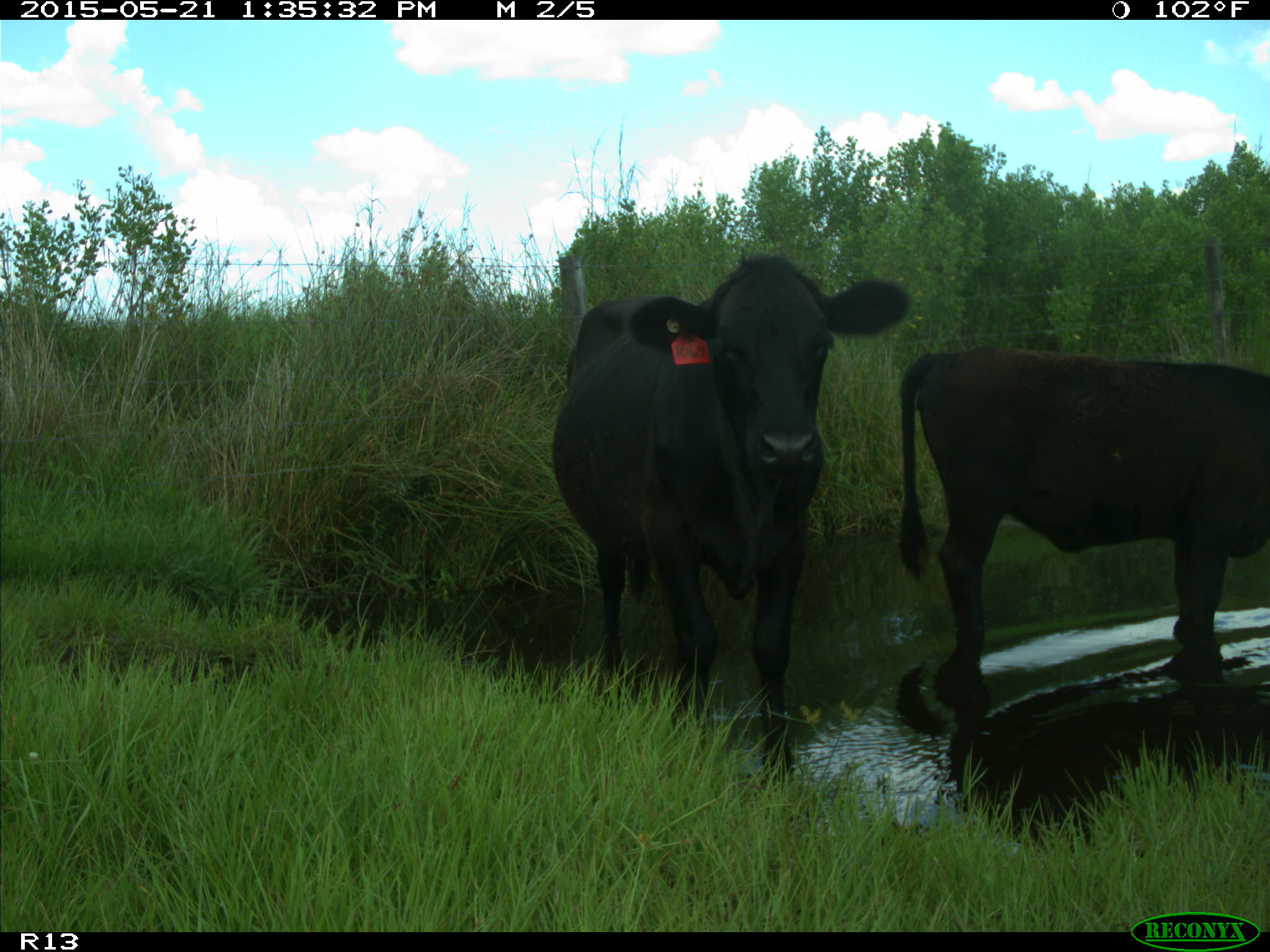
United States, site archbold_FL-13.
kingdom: Animalia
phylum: Chordata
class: Mammalia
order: Artiodactyla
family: Bovidae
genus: Bos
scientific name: Bos taurus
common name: domestic cow